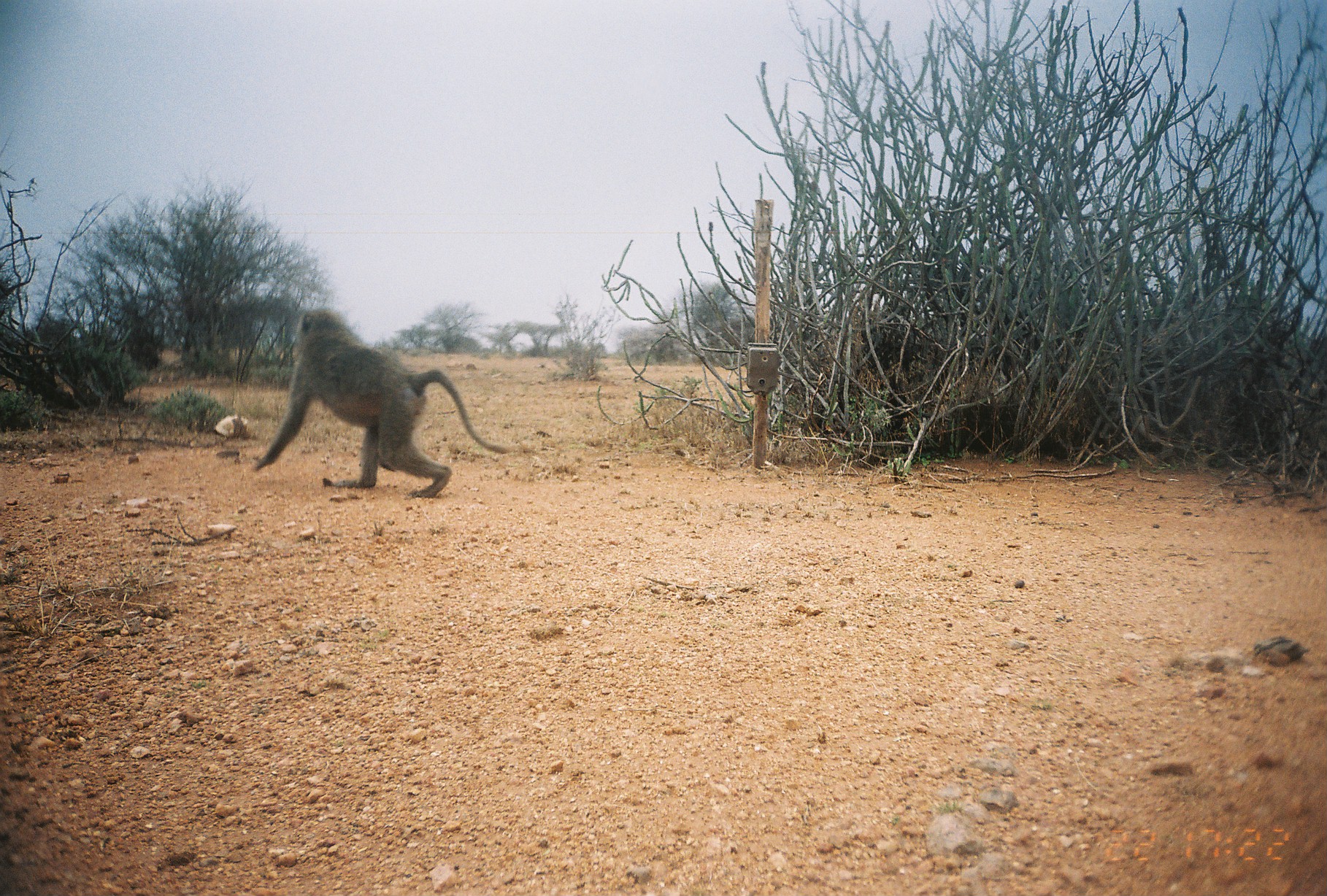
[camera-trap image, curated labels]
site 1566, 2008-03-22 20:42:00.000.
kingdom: Animalia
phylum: Chordata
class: Mammalia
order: Primates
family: Cercopithecidae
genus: Papio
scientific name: Papio anubis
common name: olive baboon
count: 1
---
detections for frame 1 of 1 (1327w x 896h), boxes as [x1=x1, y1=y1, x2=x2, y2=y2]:
papio anubis: [x1=252, y1=308, x2=511, y2=497]